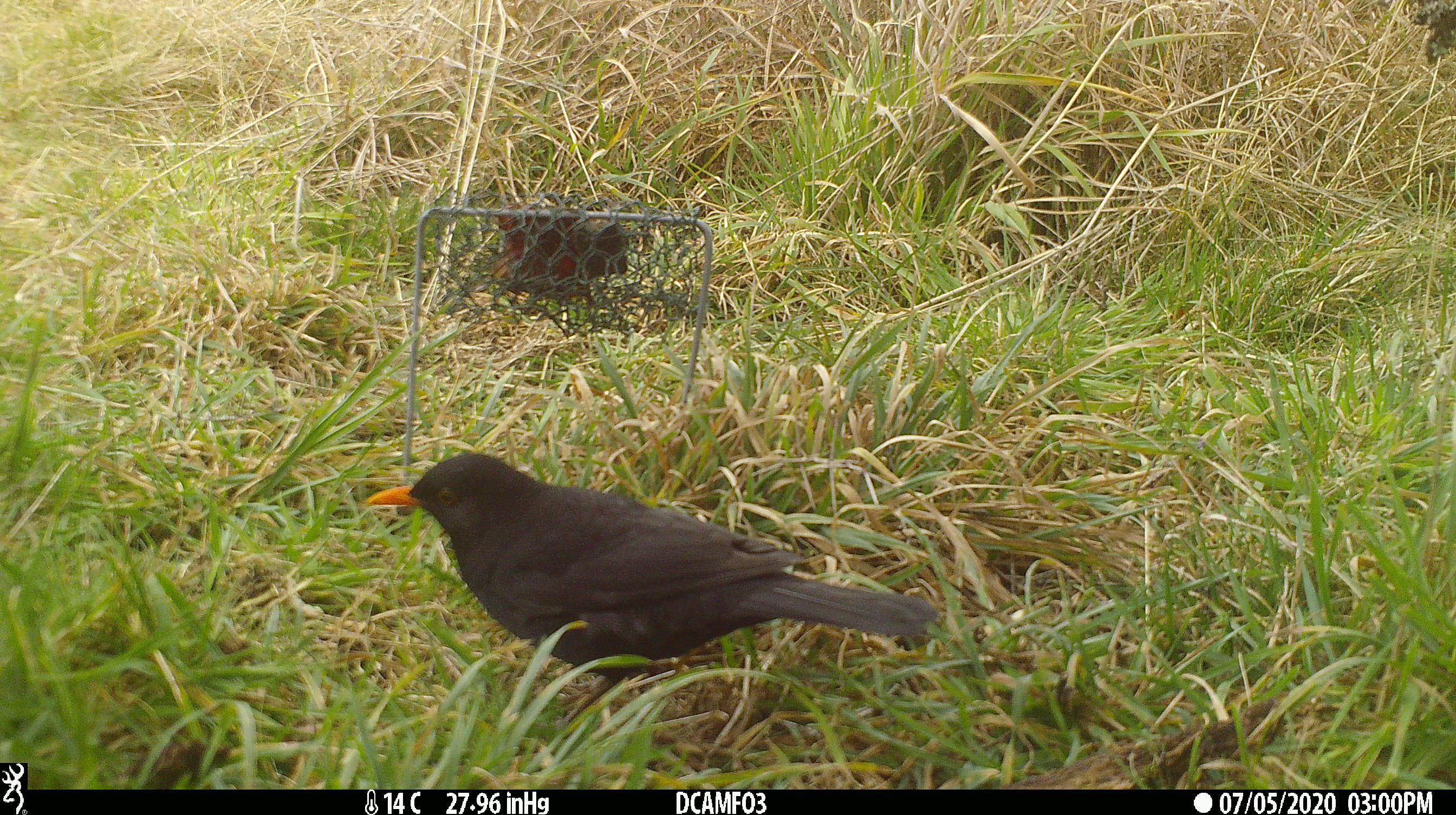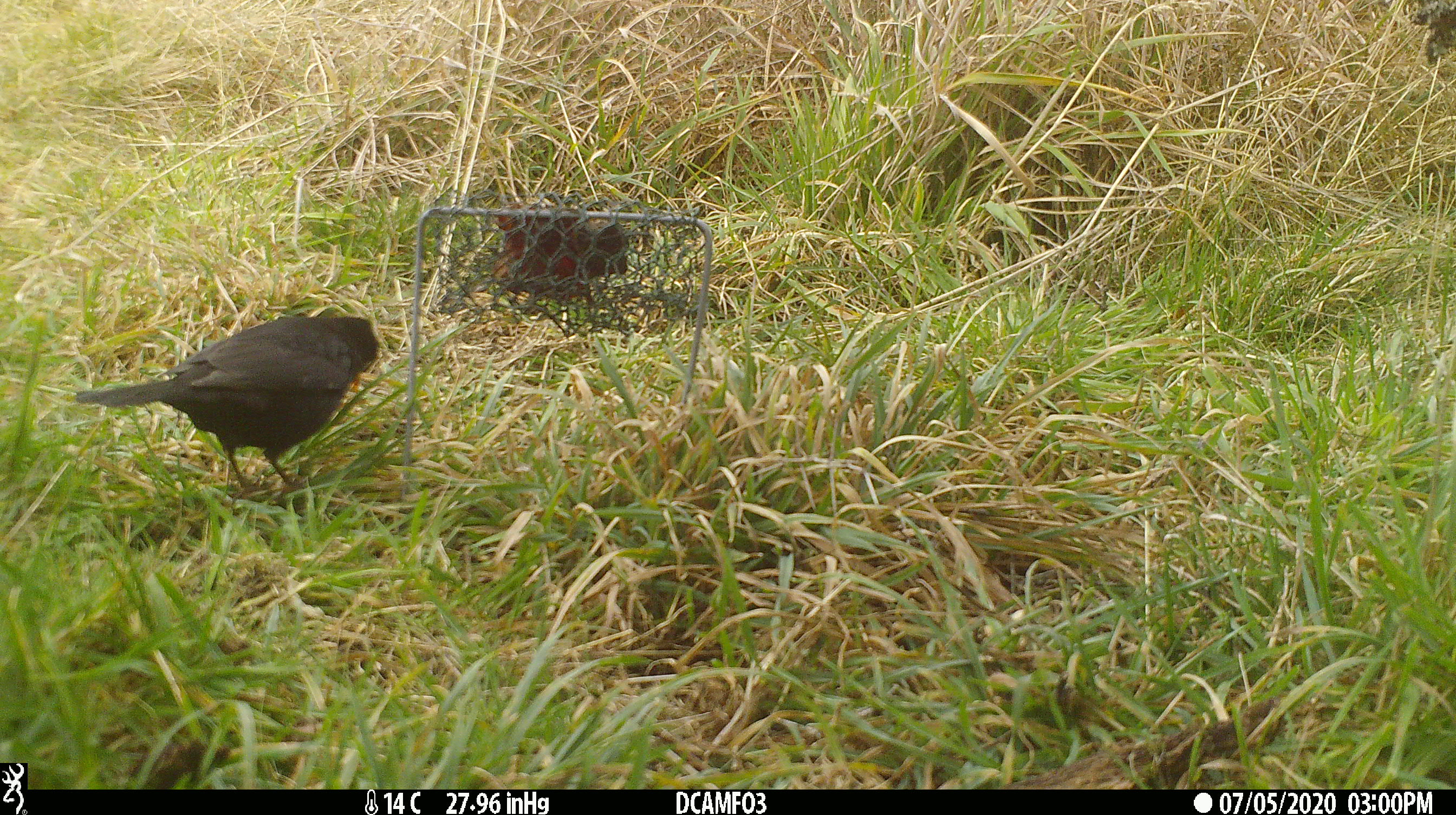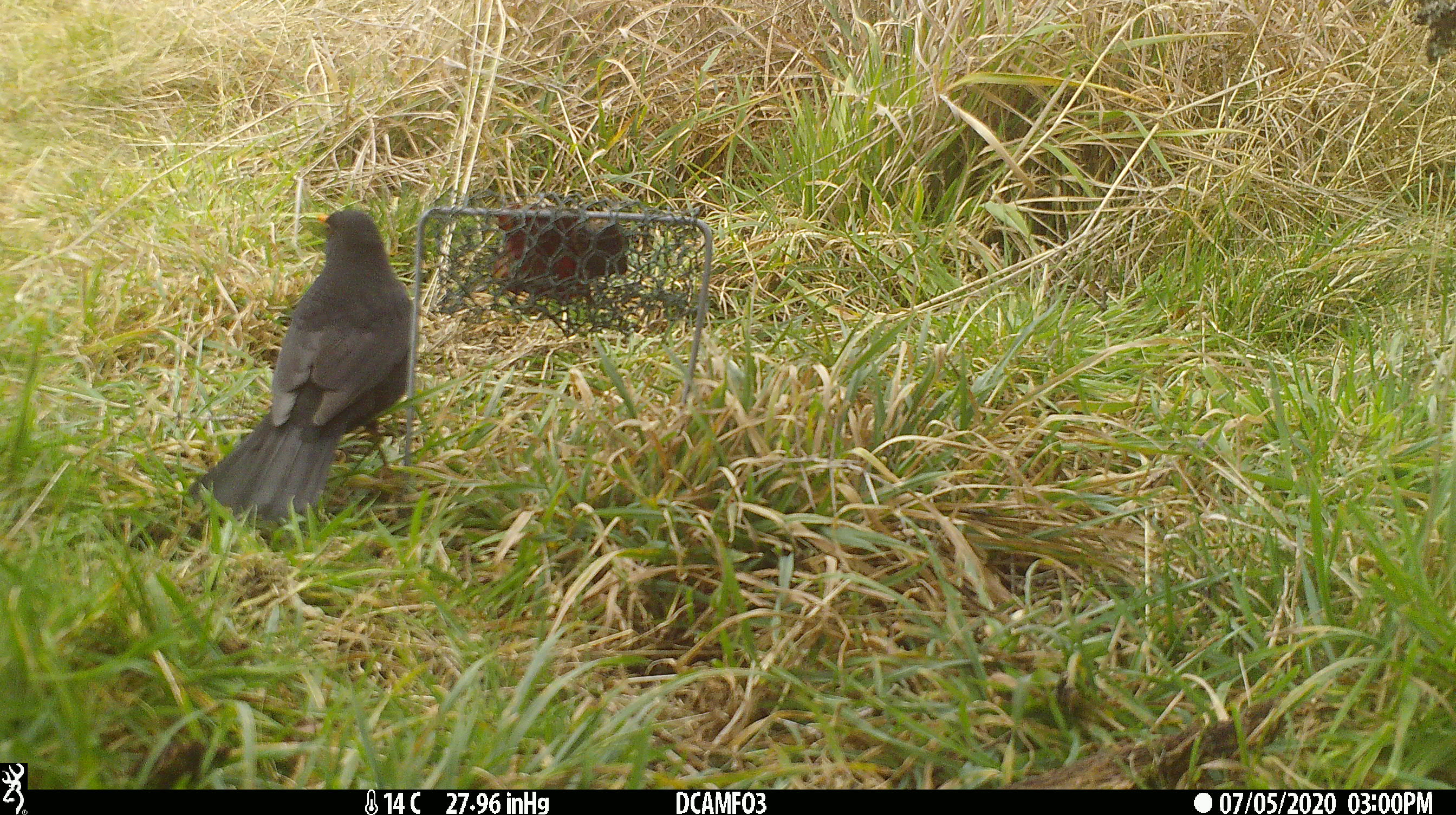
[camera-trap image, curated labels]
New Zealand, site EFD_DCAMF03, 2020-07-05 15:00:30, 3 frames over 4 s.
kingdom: Animalia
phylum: Chordata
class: Aves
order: Passeriformes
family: Turdidae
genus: Turdus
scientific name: Turdus merula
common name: eurasian blackbird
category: blackbird